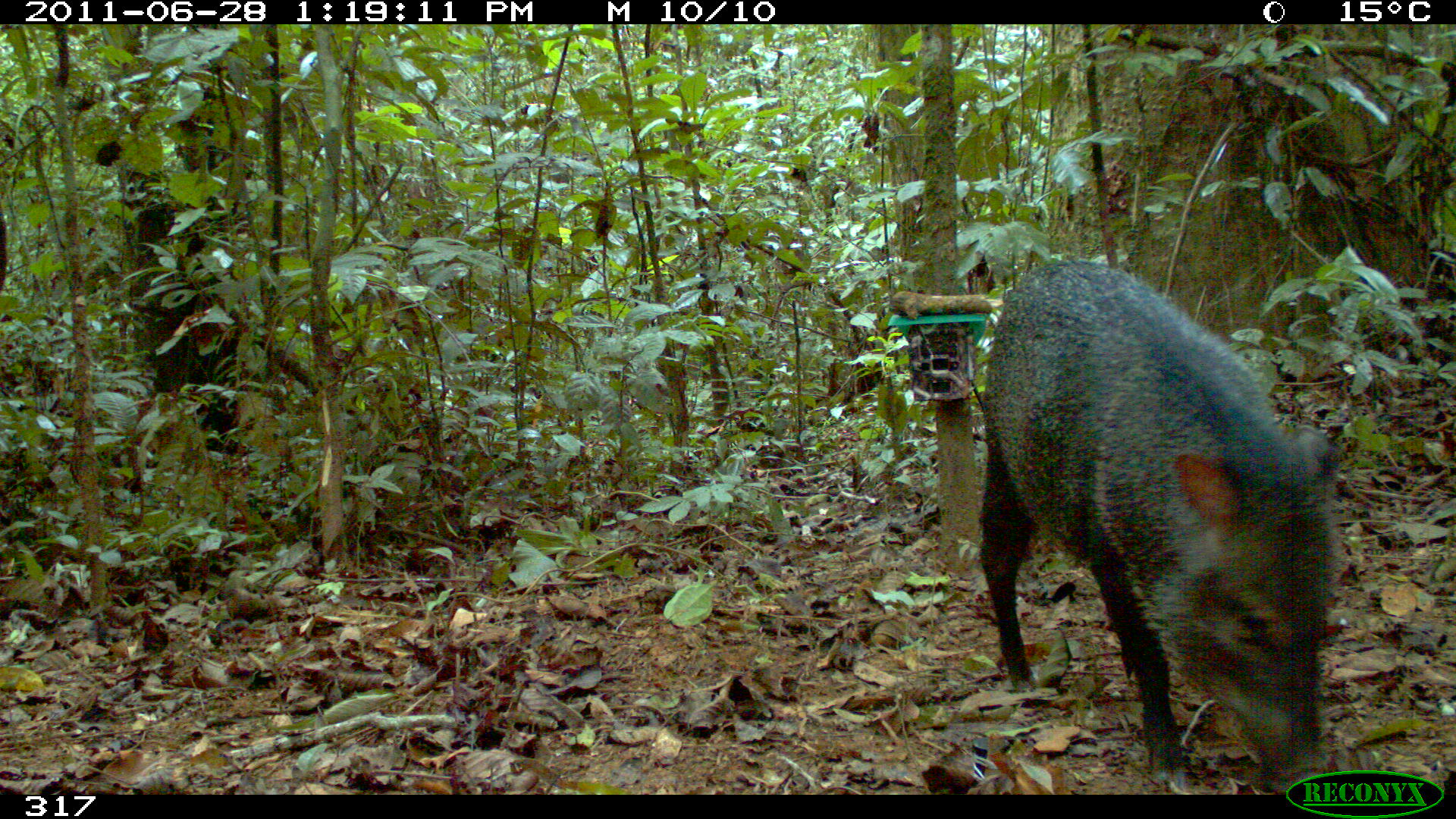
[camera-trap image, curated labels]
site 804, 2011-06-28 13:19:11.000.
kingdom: Animalia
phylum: Chordata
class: Mammalia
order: Artiodactyla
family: Tayassuidae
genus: Pecari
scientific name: Pecari tajacu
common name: collared peccary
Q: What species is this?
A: Pecari tajacu (collared peccary).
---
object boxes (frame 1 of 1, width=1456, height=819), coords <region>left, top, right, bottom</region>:
pecari tajacu: <region>969, 258, 1343, 792</region>